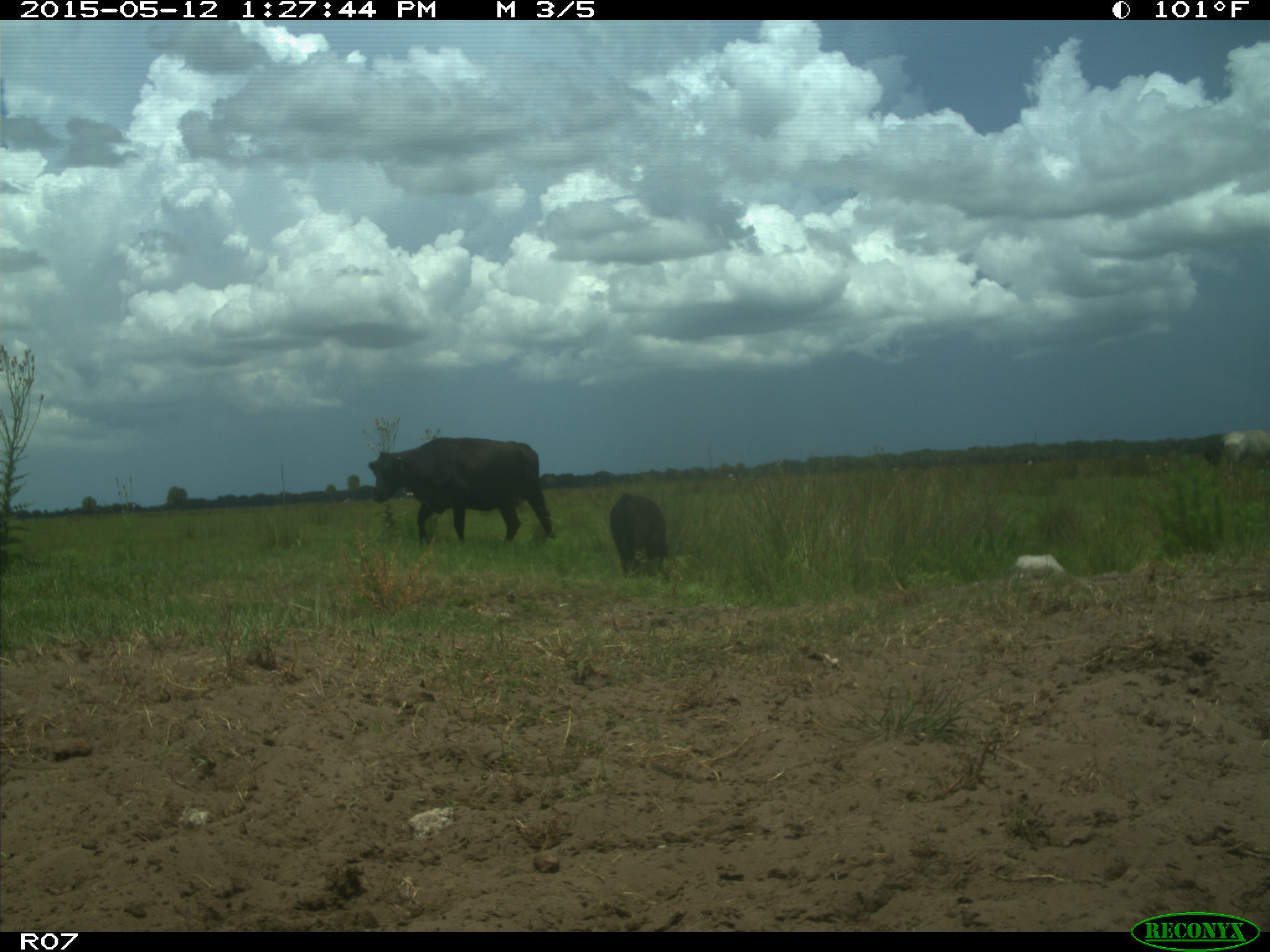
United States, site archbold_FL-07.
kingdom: Animalia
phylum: Chordata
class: Mammalia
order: Artiodactyla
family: Bovidae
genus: Bos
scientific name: Bos taurus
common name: domestic cow